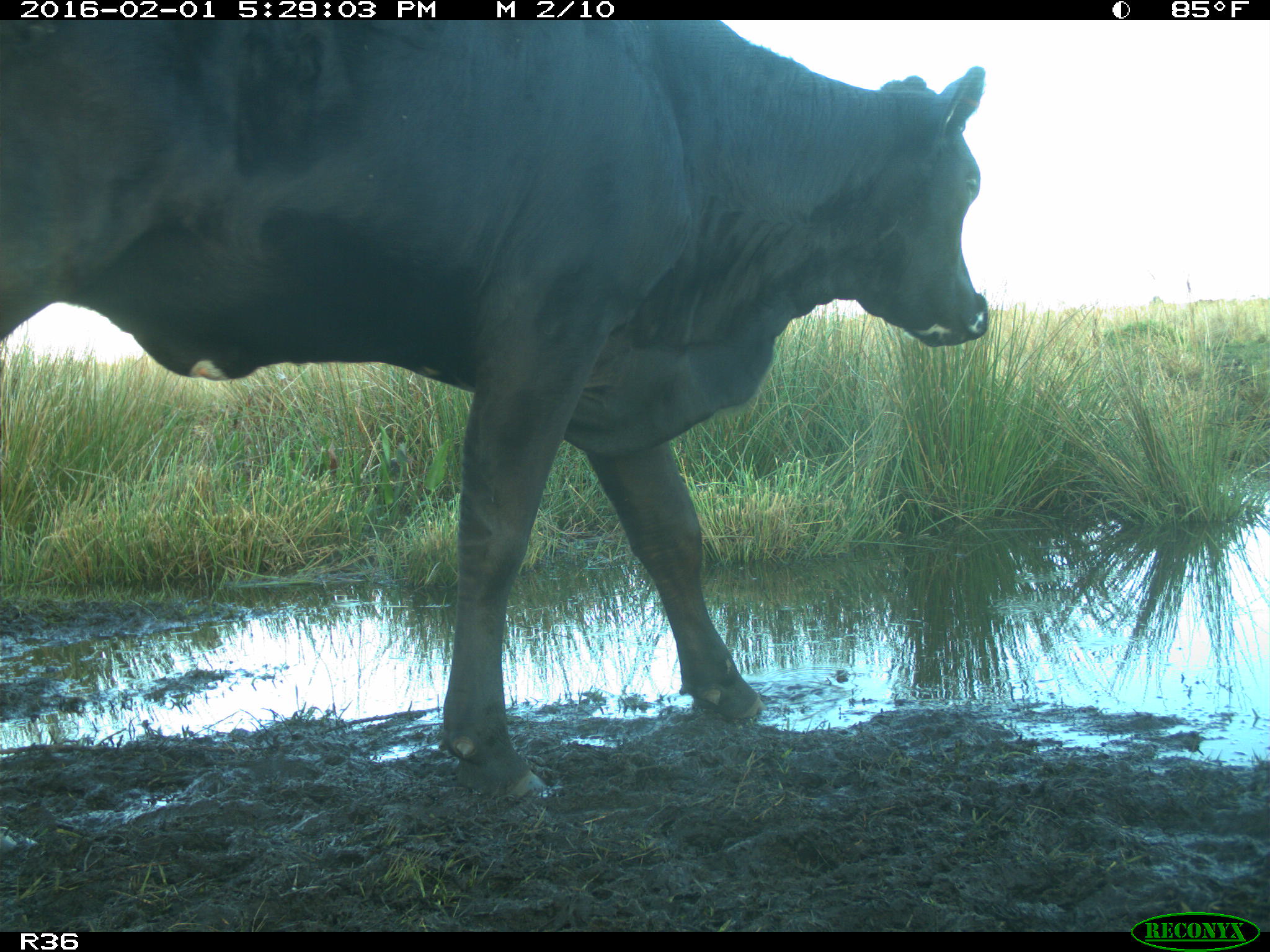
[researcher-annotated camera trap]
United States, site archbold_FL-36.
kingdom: Animalia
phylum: Chordata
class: Mammalia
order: Artiodactyla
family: Bovidae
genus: Bos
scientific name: Bos taurus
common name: domestic cow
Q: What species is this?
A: Bos taurus (domestic cow).